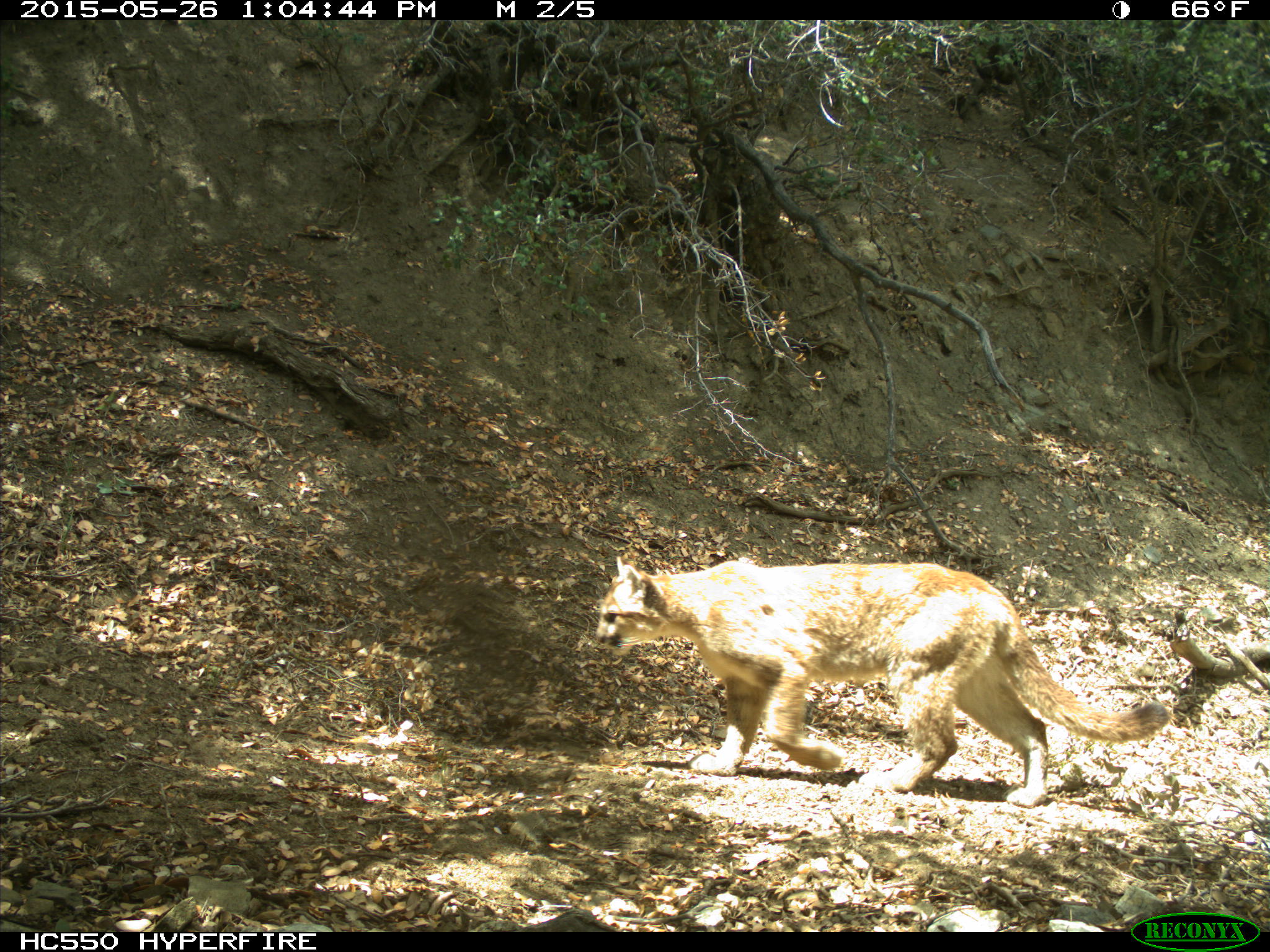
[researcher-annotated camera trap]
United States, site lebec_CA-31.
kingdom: Animalia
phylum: Chordata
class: Mammalia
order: Carnivora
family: Felidae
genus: Puma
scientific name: Puma concolor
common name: mountain lion